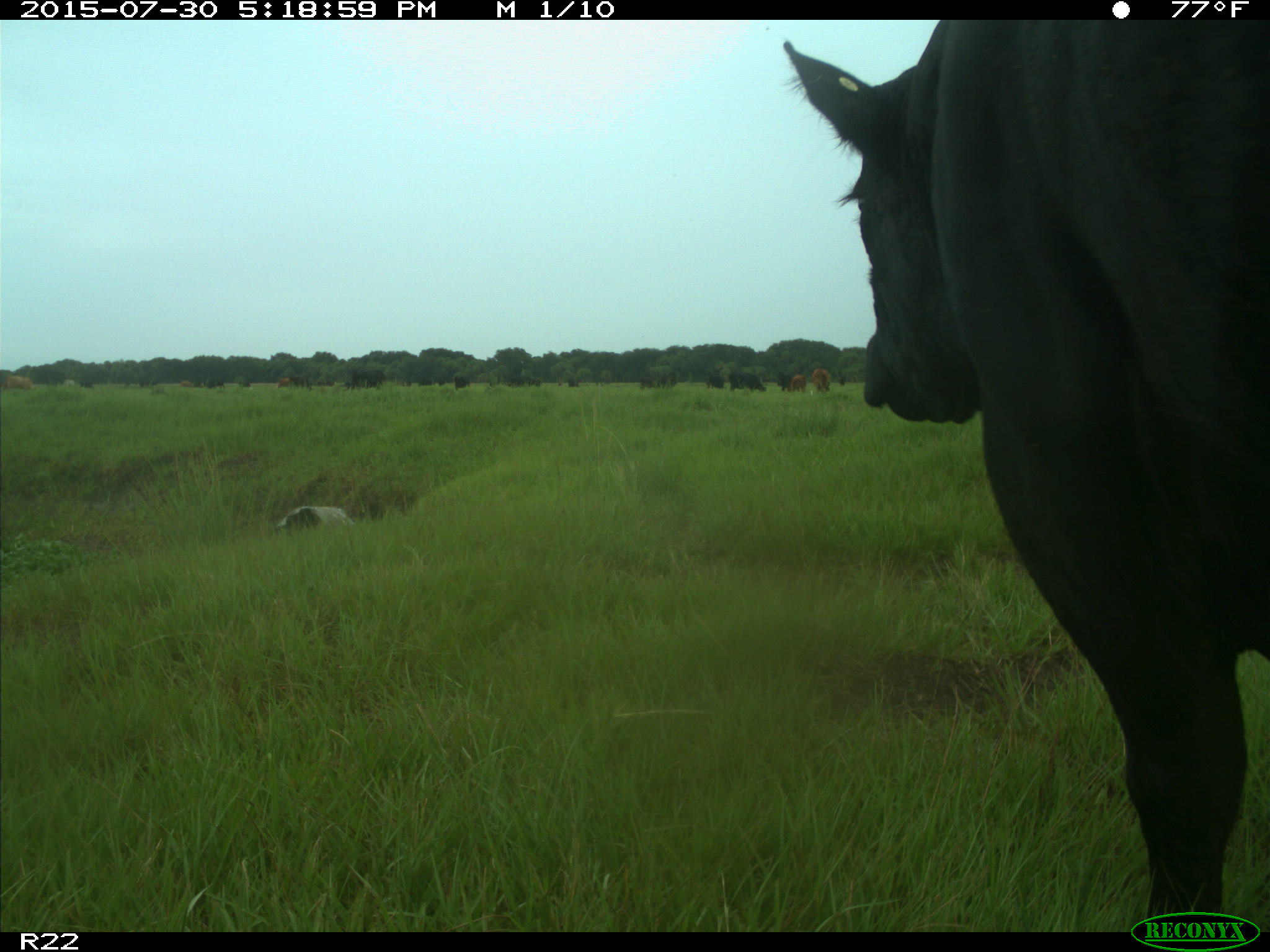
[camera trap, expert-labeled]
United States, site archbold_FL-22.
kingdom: Animalia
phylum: Chordata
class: Mammalia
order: Artiodactyla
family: Bovidae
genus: Bos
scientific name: Bos taurus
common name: domestic cow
Bos taurus (domestic cow).